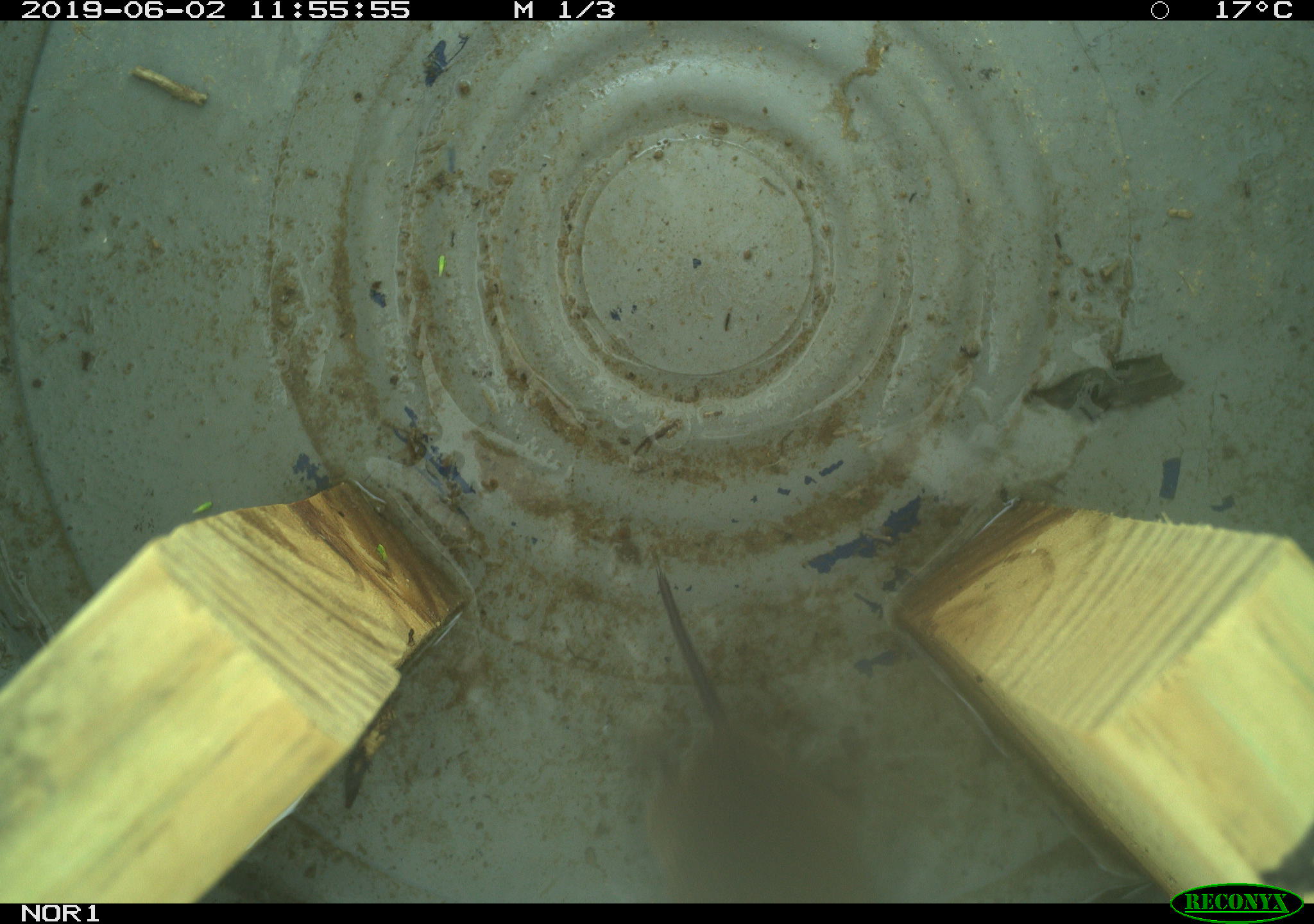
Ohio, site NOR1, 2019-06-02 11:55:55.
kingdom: Animalia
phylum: Chordata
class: Mammalia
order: Rodentia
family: Cricetidae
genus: Microtus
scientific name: Microtus pennsylvanicus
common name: meadow vole